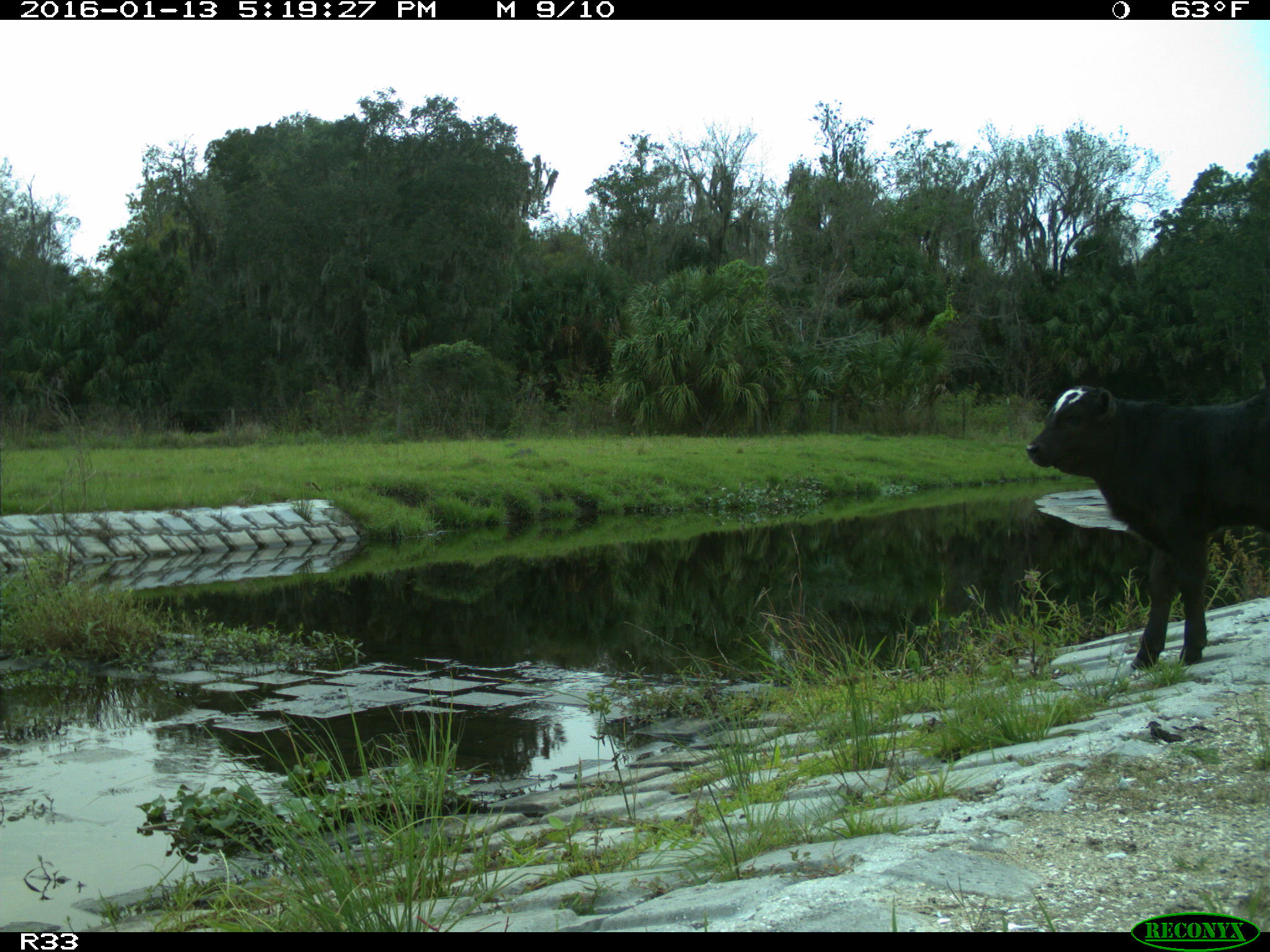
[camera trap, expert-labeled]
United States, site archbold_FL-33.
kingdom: Animalia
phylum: Chordata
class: Mammalia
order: Artiodactyla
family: Bovidae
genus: Bos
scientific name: Bos taurus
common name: domestic cow